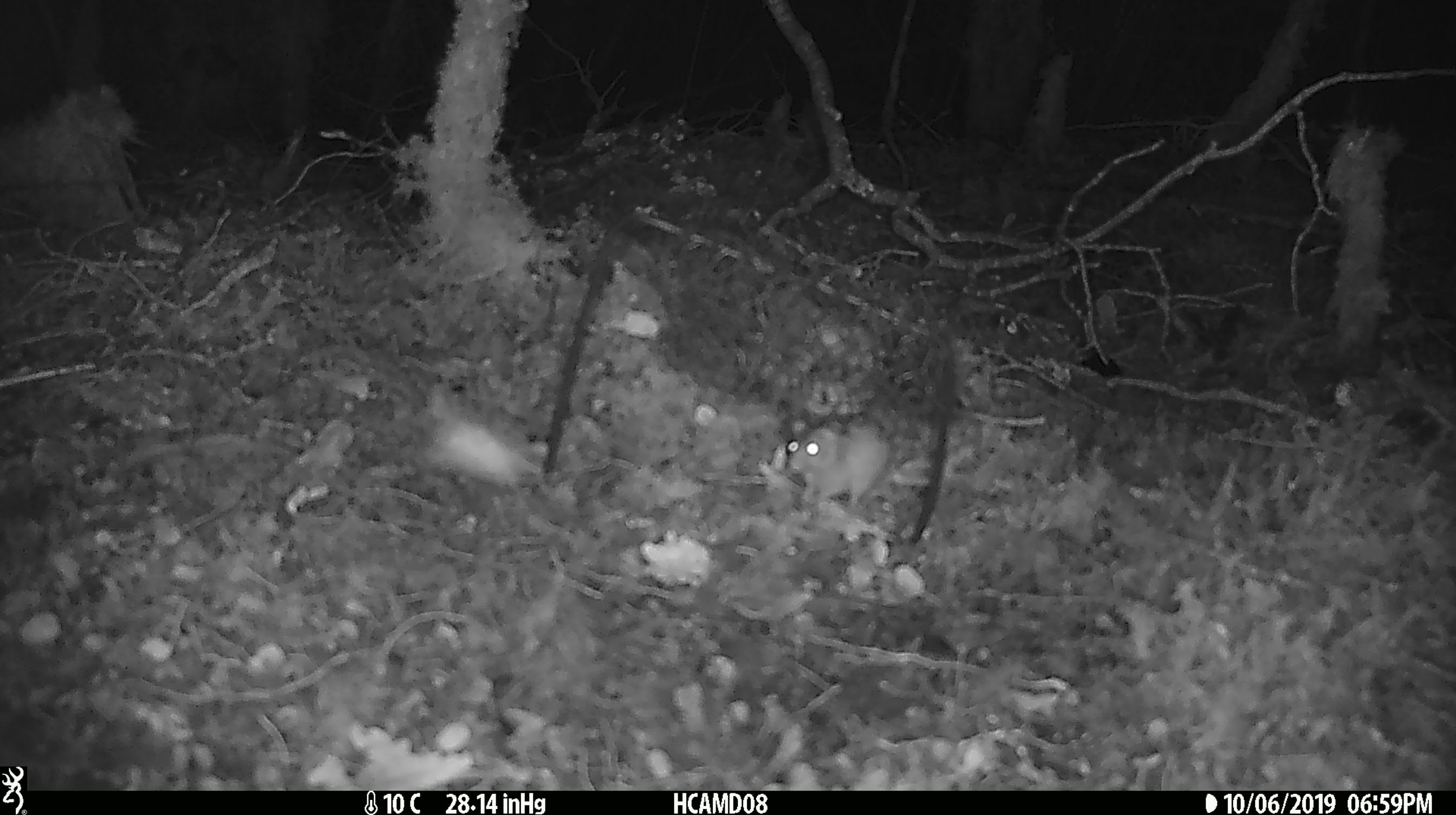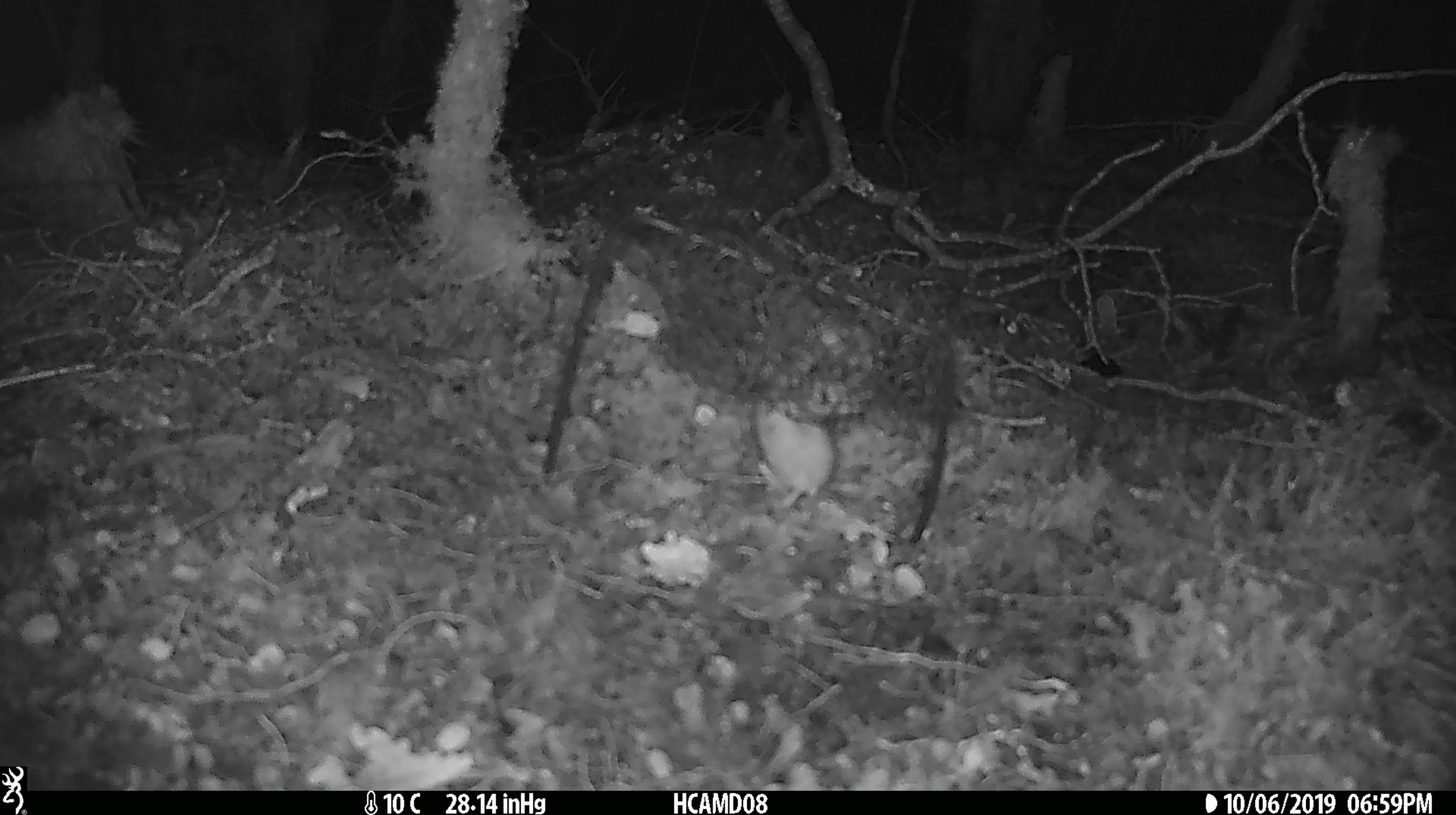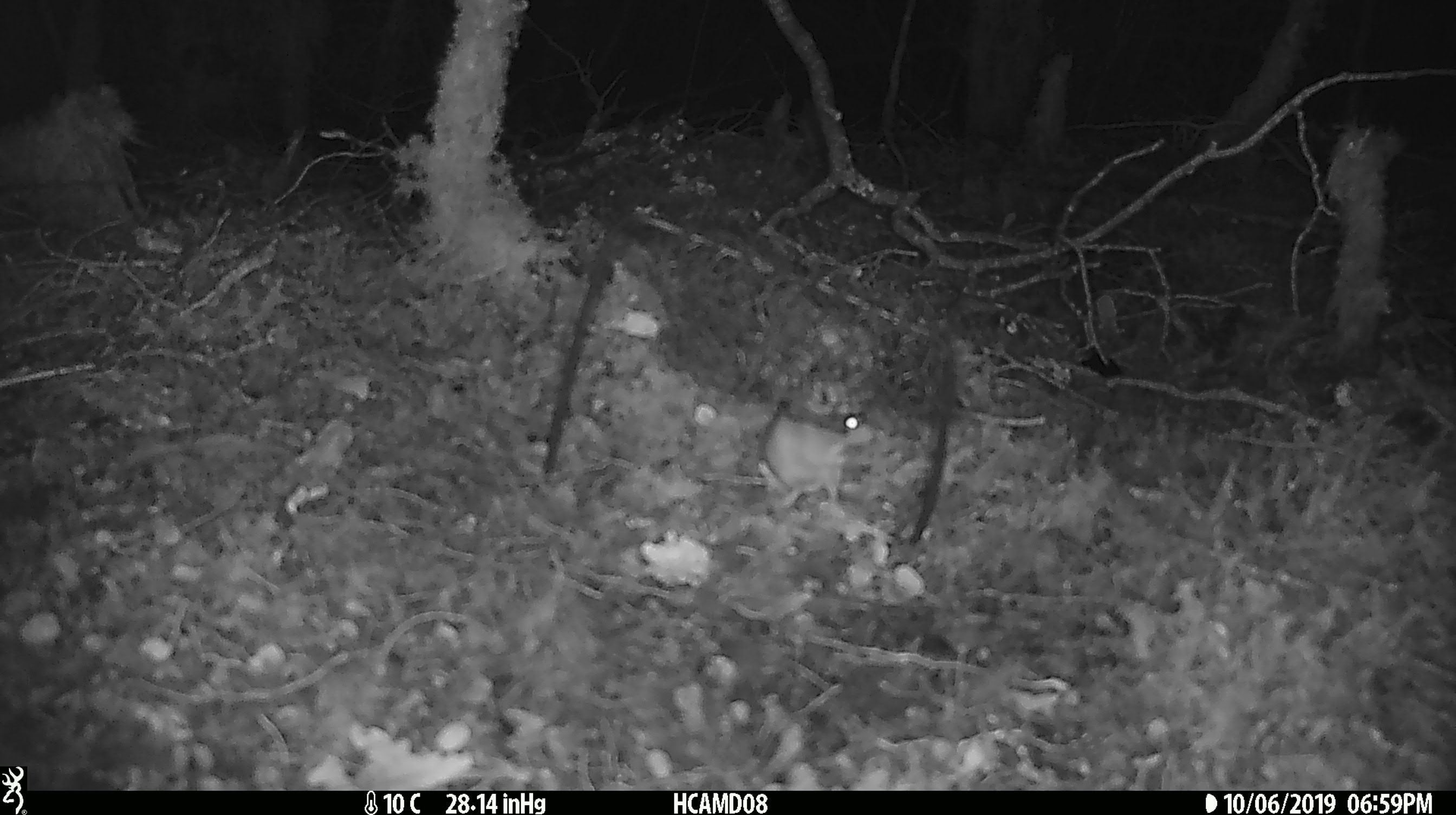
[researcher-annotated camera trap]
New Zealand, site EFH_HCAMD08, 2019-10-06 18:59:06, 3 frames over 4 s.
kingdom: Animalia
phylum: Chordata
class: Mammalia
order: Rodentia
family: Muridae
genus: Mus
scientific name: Mus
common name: mouse